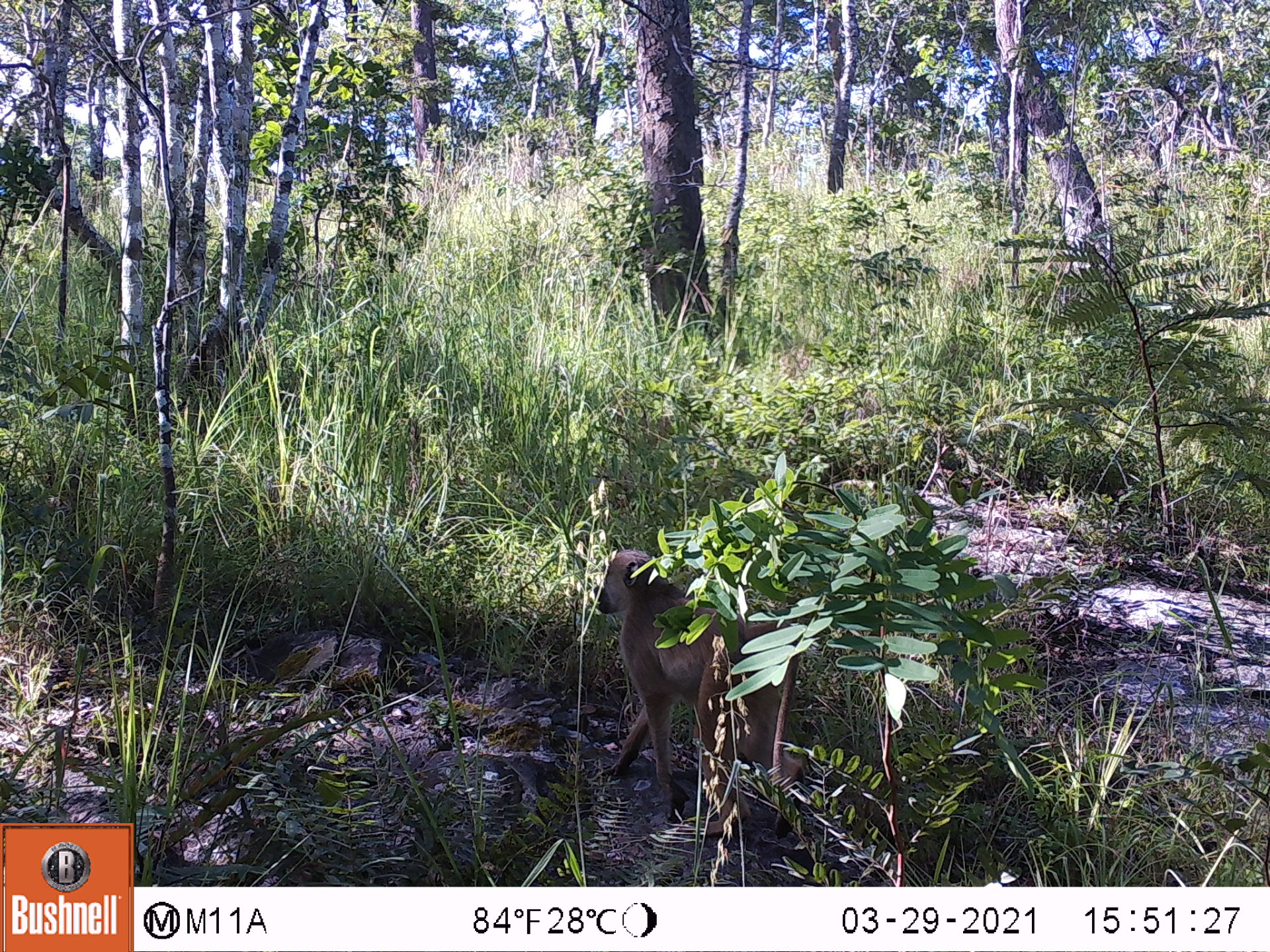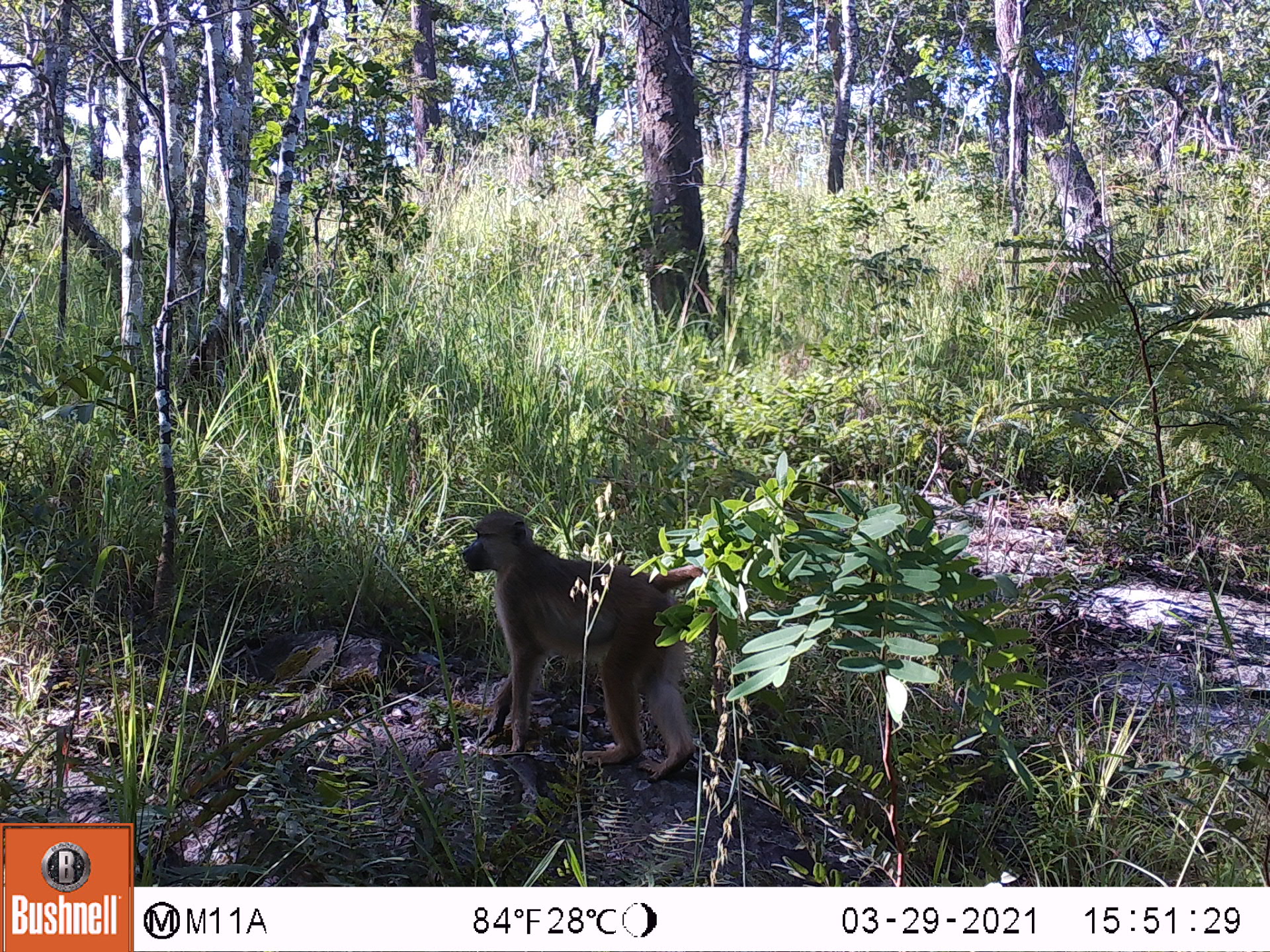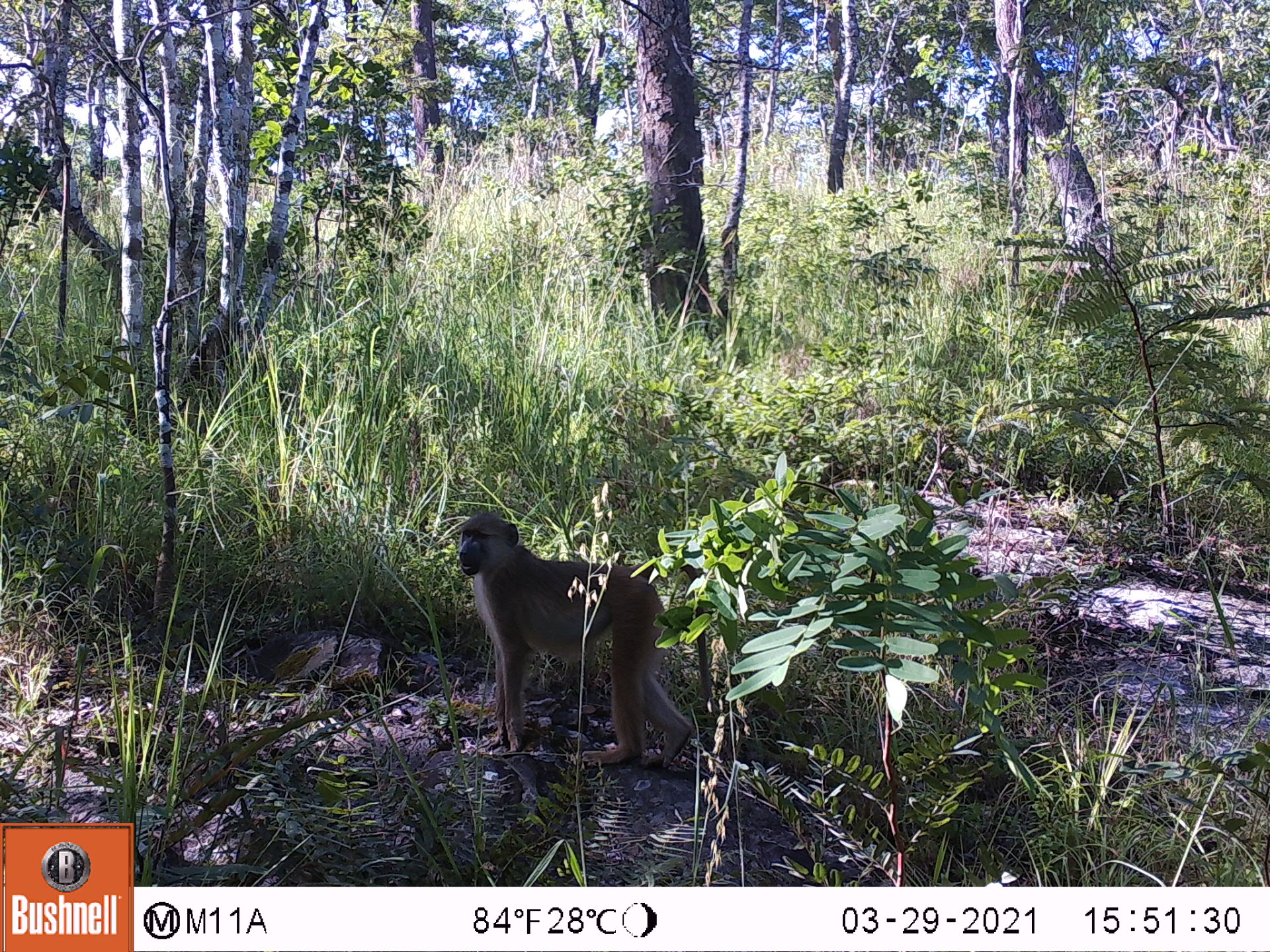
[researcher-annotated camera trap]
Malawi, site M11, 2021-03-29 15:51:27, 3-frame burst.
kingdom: Animalia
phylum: Chordata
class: Mammalia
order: Primates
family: Cercopithecidae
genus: Papio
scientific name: Papio cynocephalus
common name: yellow baboon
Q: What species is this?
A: Yellow baboon (Papio cynocephalus).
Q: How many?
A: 1.